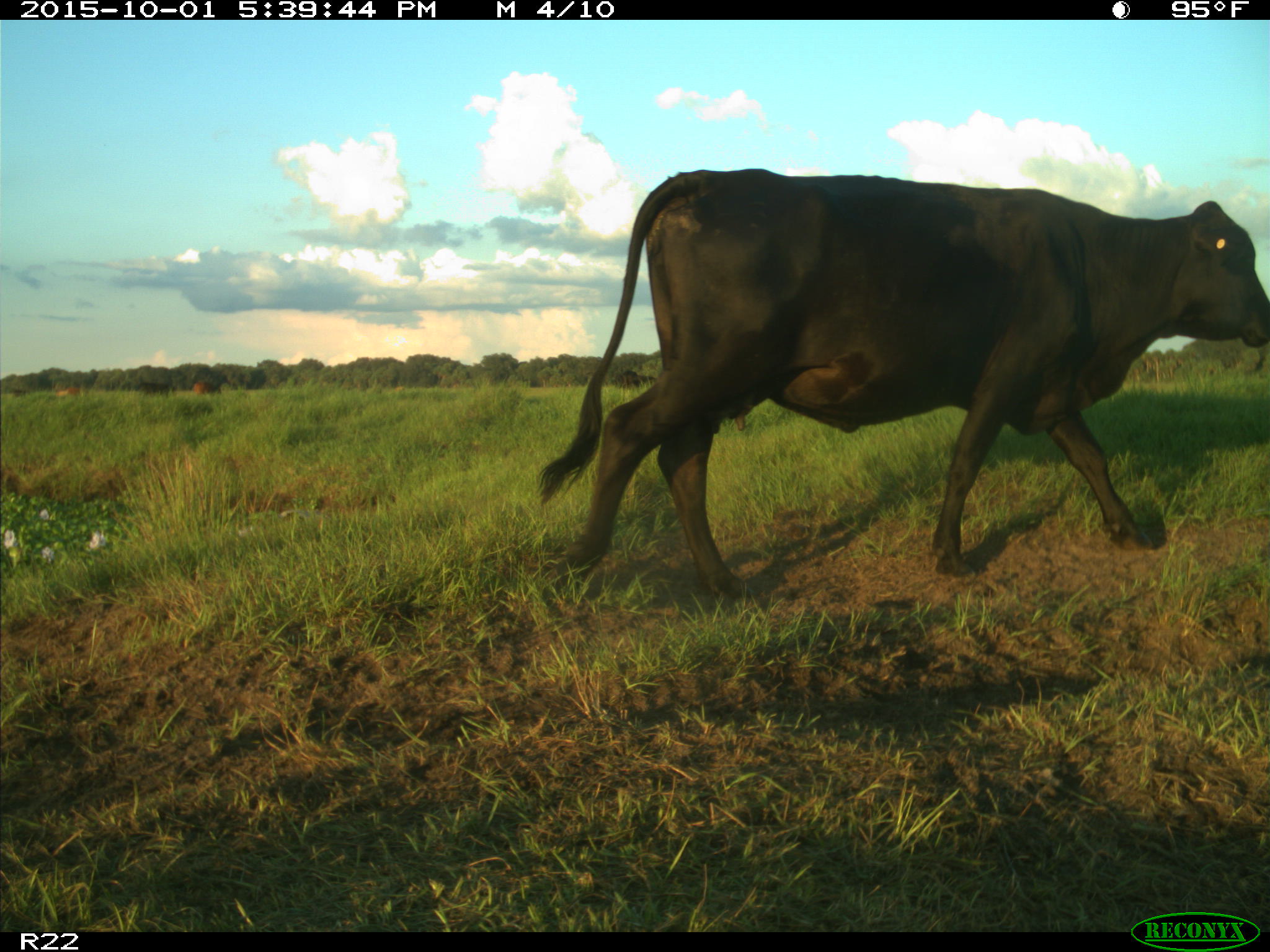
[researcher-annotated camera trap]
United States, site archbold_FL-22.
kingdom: Animalia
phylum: Chordata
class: Mammalia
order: Artiodactyla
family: Bovidae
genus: Bos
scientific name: Bos taurus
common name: domestic cow